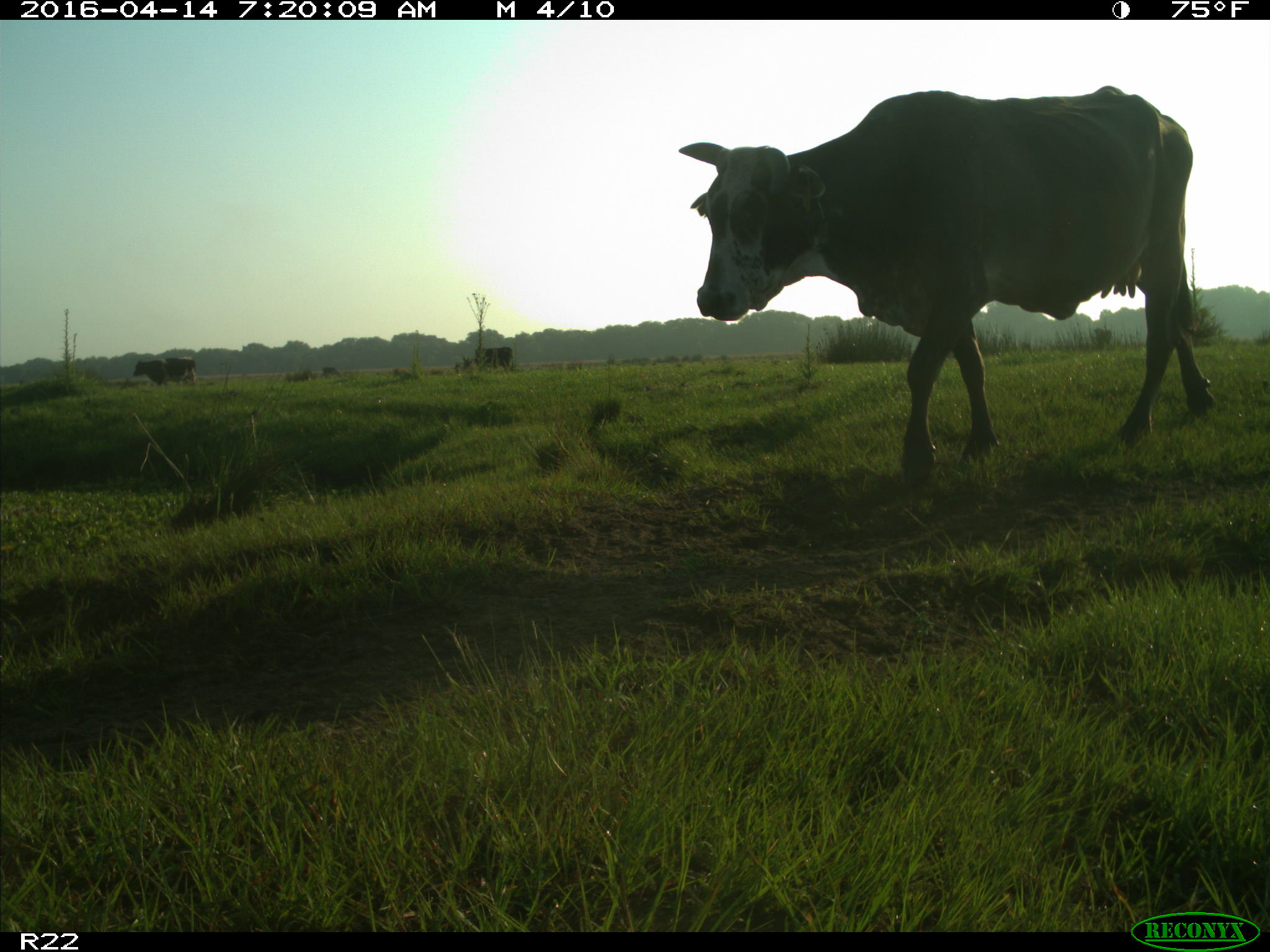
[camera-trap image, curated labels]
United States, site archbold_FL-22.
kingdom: Animalia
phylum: Chordata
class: Mammalia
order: Artiodactyla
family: Bovidae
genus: Bos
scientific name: Bos taurus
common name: domestic cow